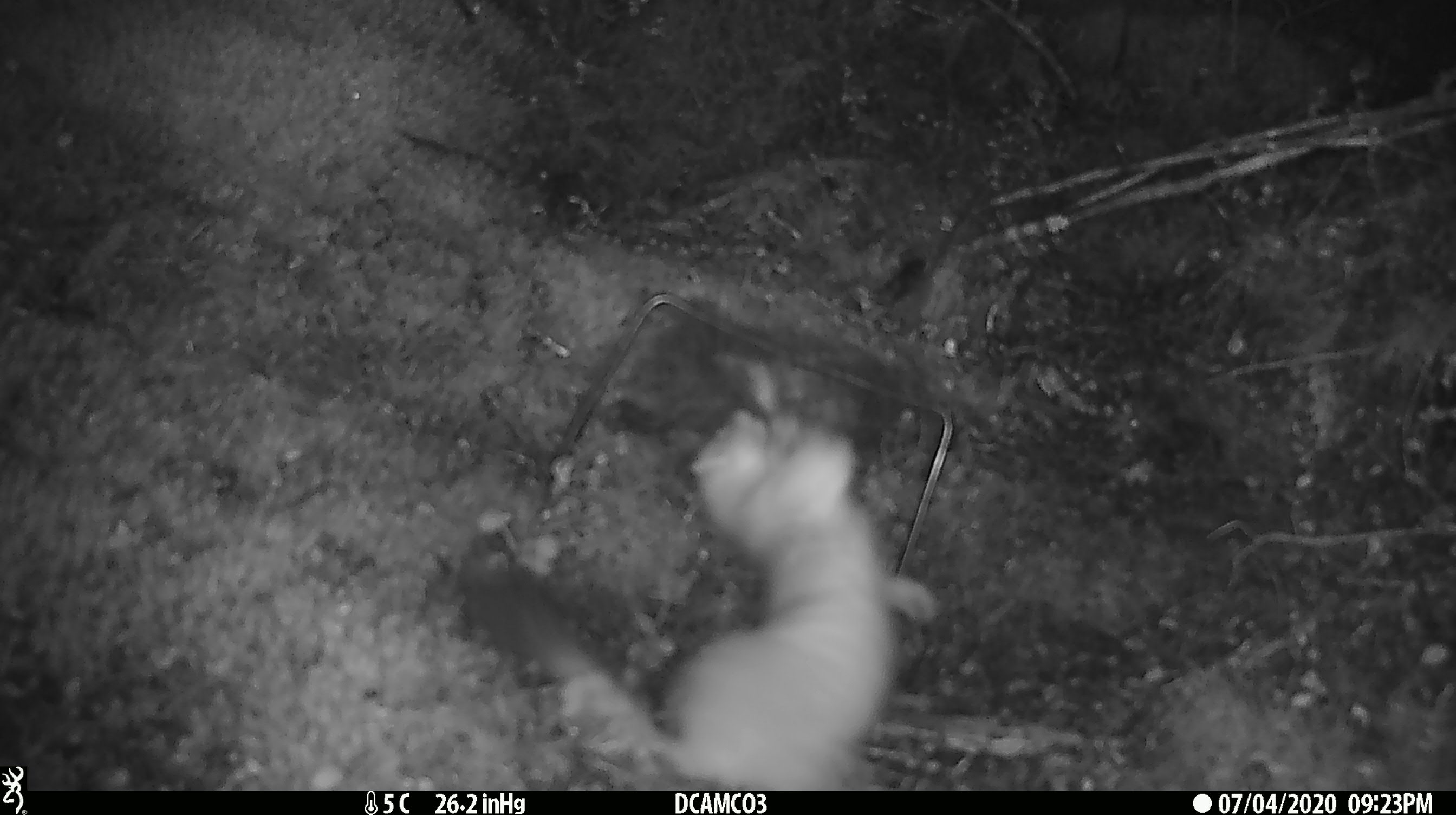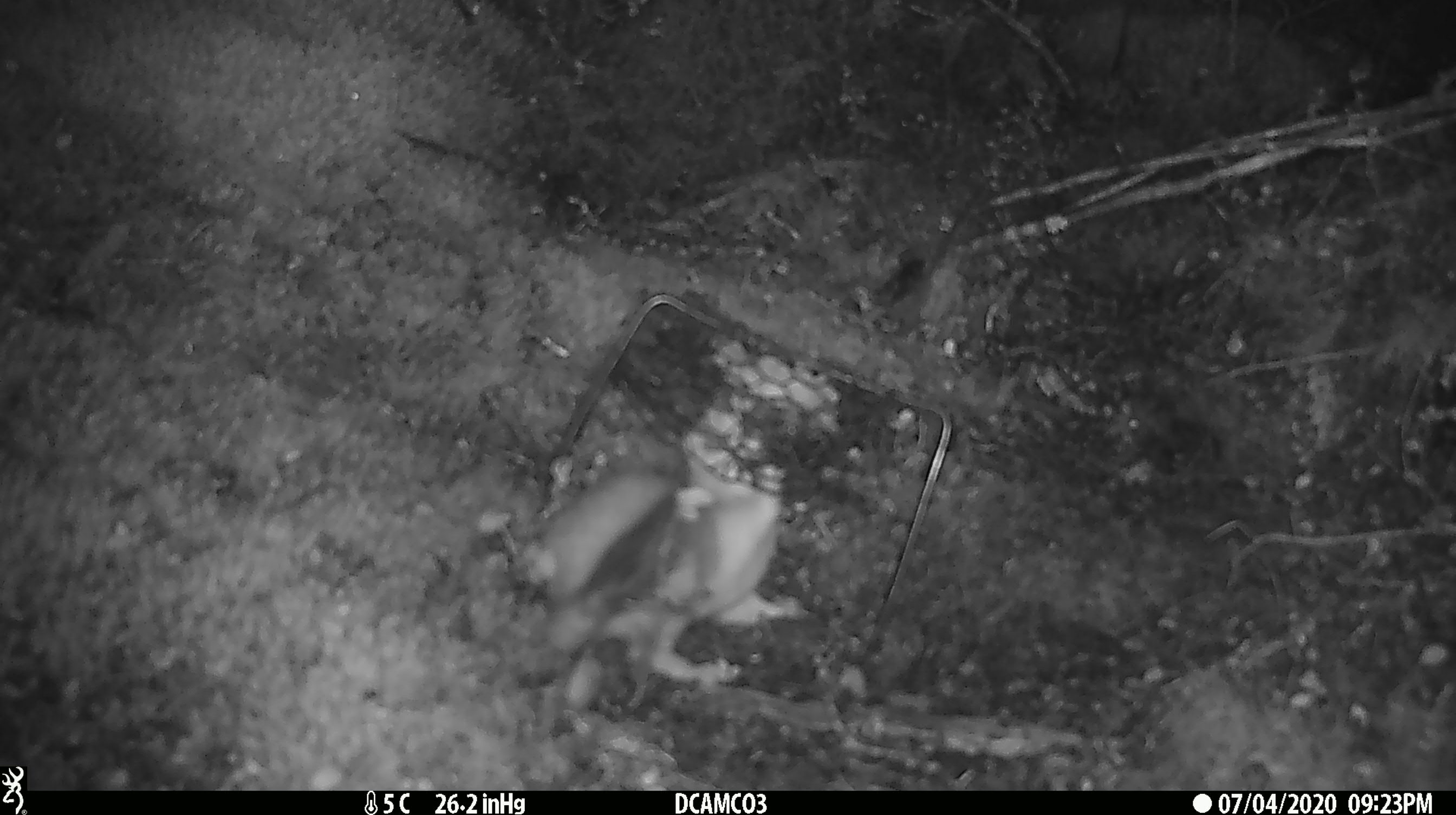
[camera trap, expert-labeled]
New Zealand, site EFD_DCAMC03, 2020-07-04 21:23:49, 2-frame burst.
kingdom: Animalia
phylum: Chordata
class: Mammalia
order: Carnivora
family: Mustelidae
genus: Mustela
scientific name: Mustela erminea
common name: stoat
Stoat (Mustela erminea).